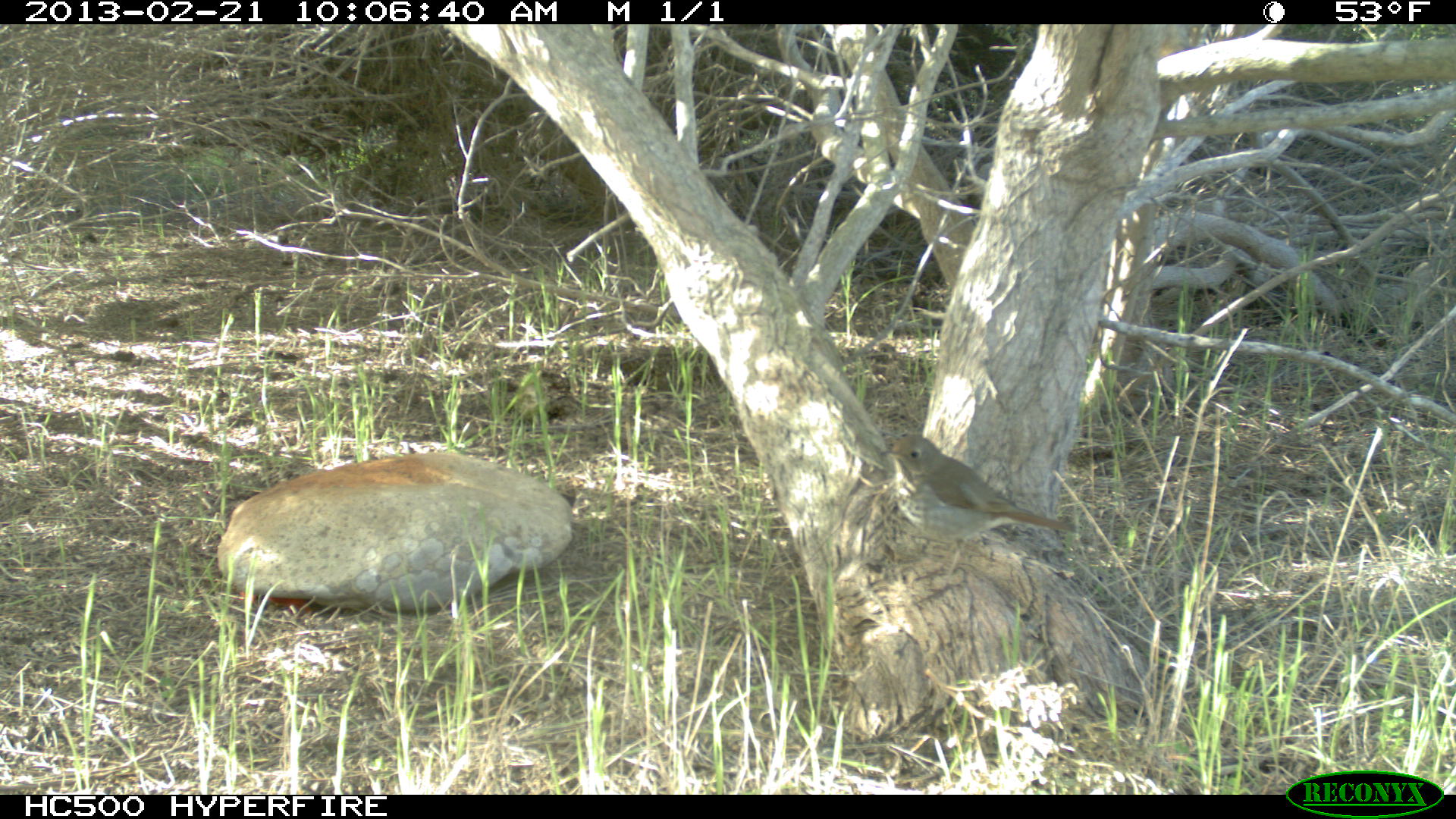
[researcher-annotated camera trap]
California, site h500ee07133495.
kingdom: Animalia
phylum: Chordata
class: Aves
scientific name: Aves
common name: bird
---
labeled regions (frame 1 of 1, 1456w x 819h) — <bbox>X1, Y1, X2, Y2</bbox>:
bird: <bbox>878, 434, 1075, 580</bbox>